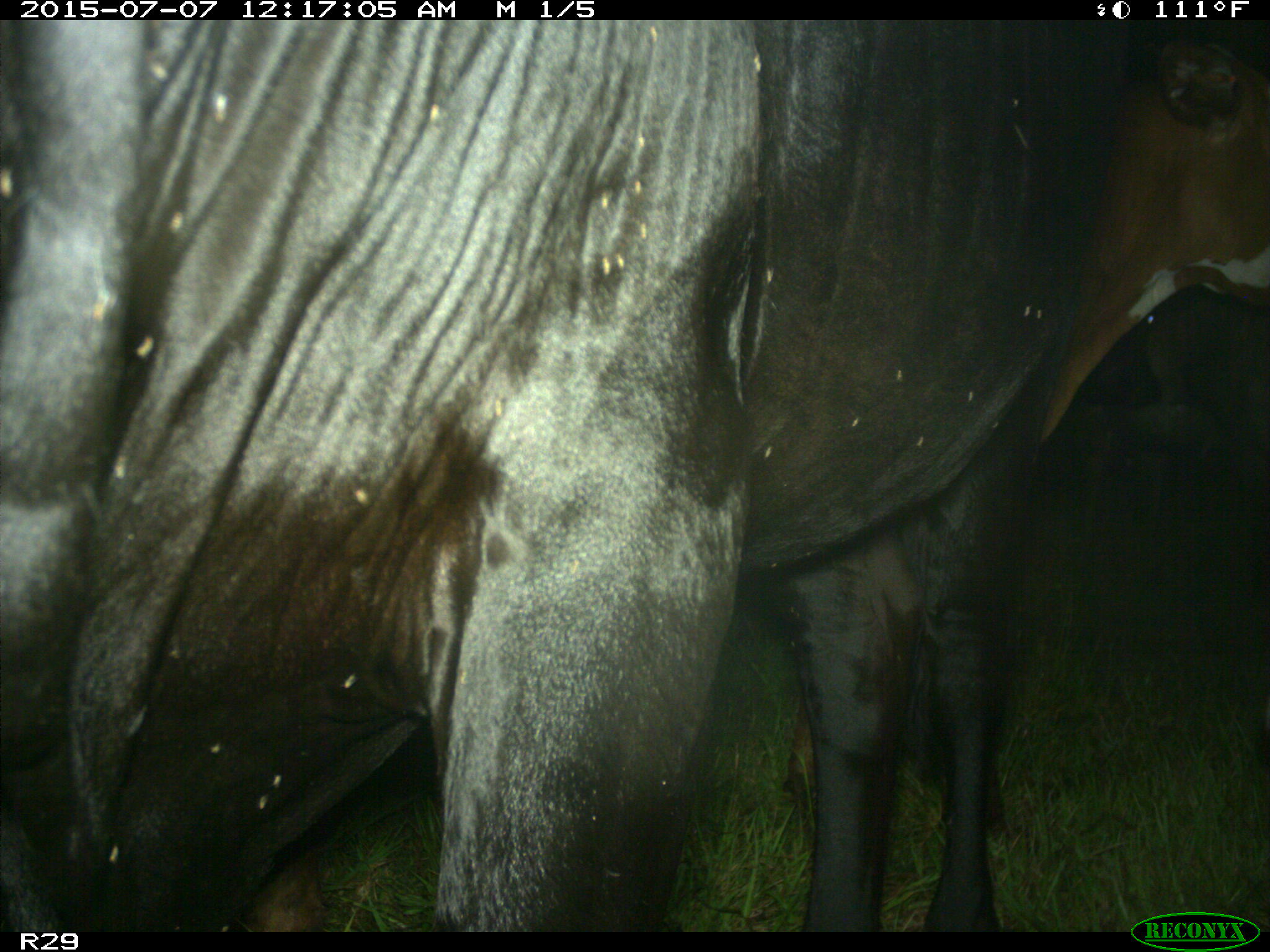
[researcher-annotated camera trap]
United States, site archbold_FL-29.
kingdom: Animalia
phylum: Chordata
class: Mammalia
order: Artiodactyla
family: Bovidae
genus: Bos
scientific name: Bos taurus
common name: domestic cow